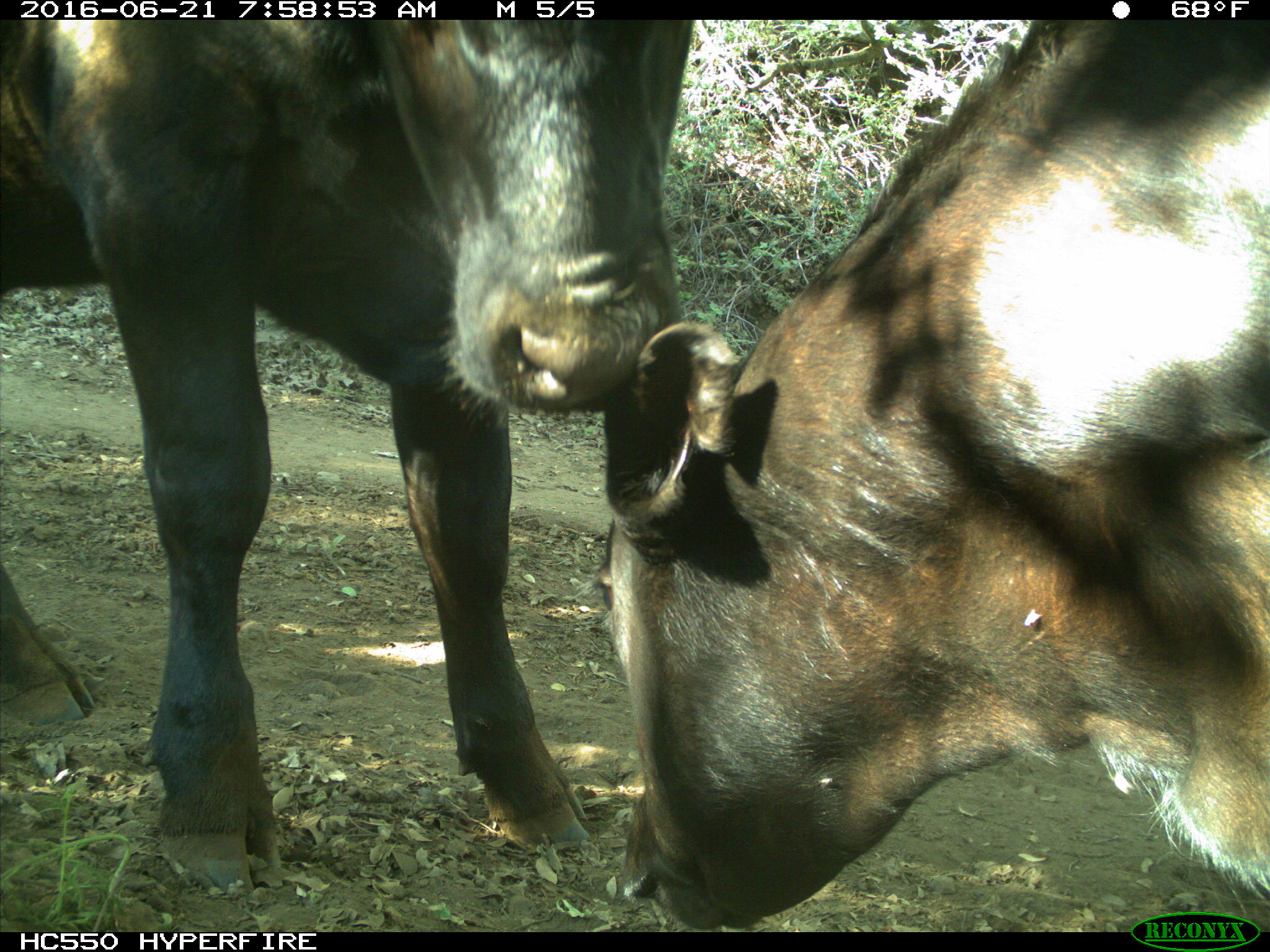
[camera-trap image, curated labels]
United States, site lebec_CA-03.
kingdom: Animalia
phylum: Chordata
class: Mammalia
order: Artiodactyla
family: Bovidae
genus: Bos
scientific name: Bos taurus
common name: domestic cow